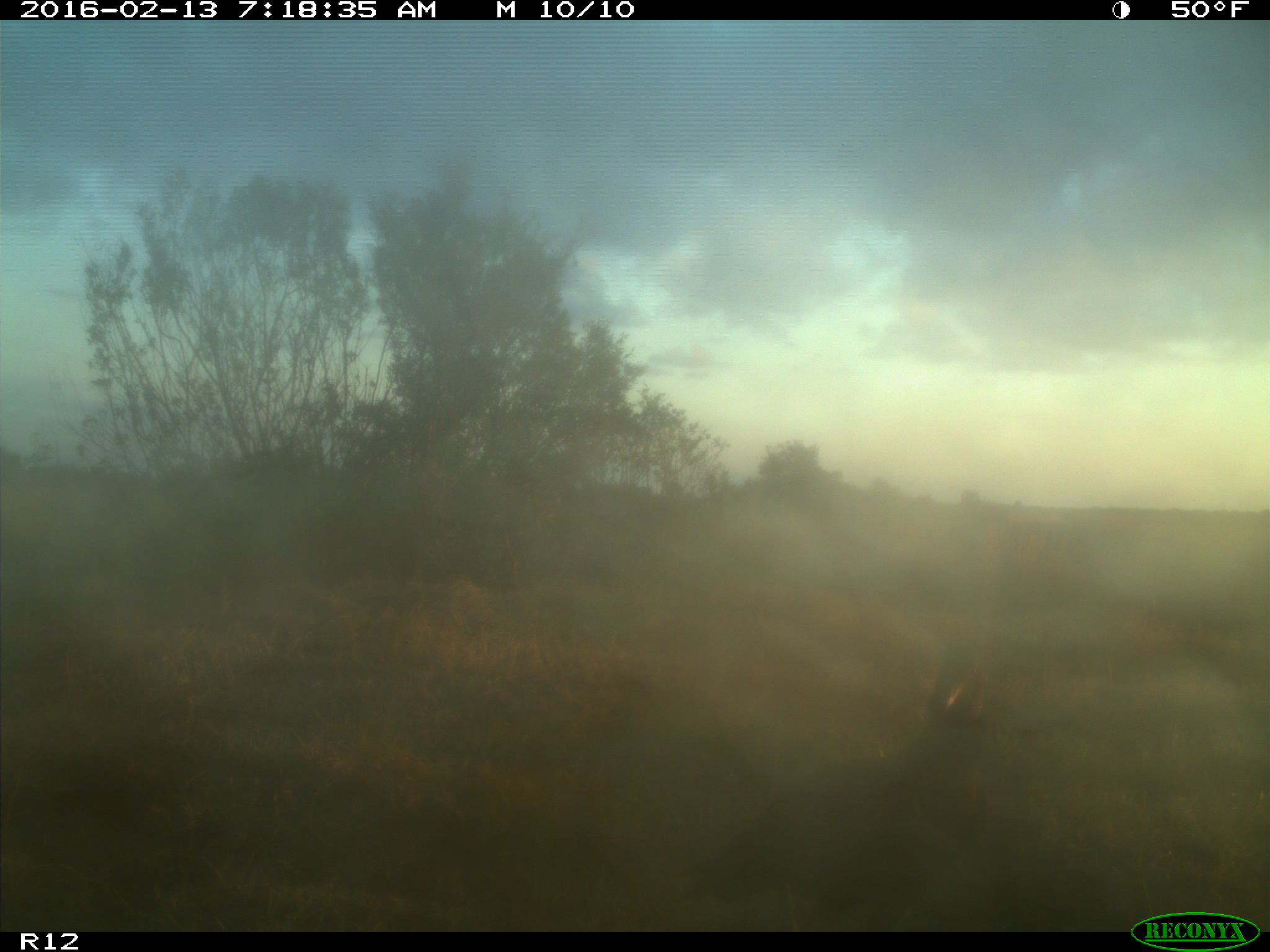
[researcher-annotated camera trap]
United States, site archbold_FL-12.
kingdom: Animalia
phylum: Chordata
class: Aves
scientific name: Aves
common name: birds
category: unidentified bird